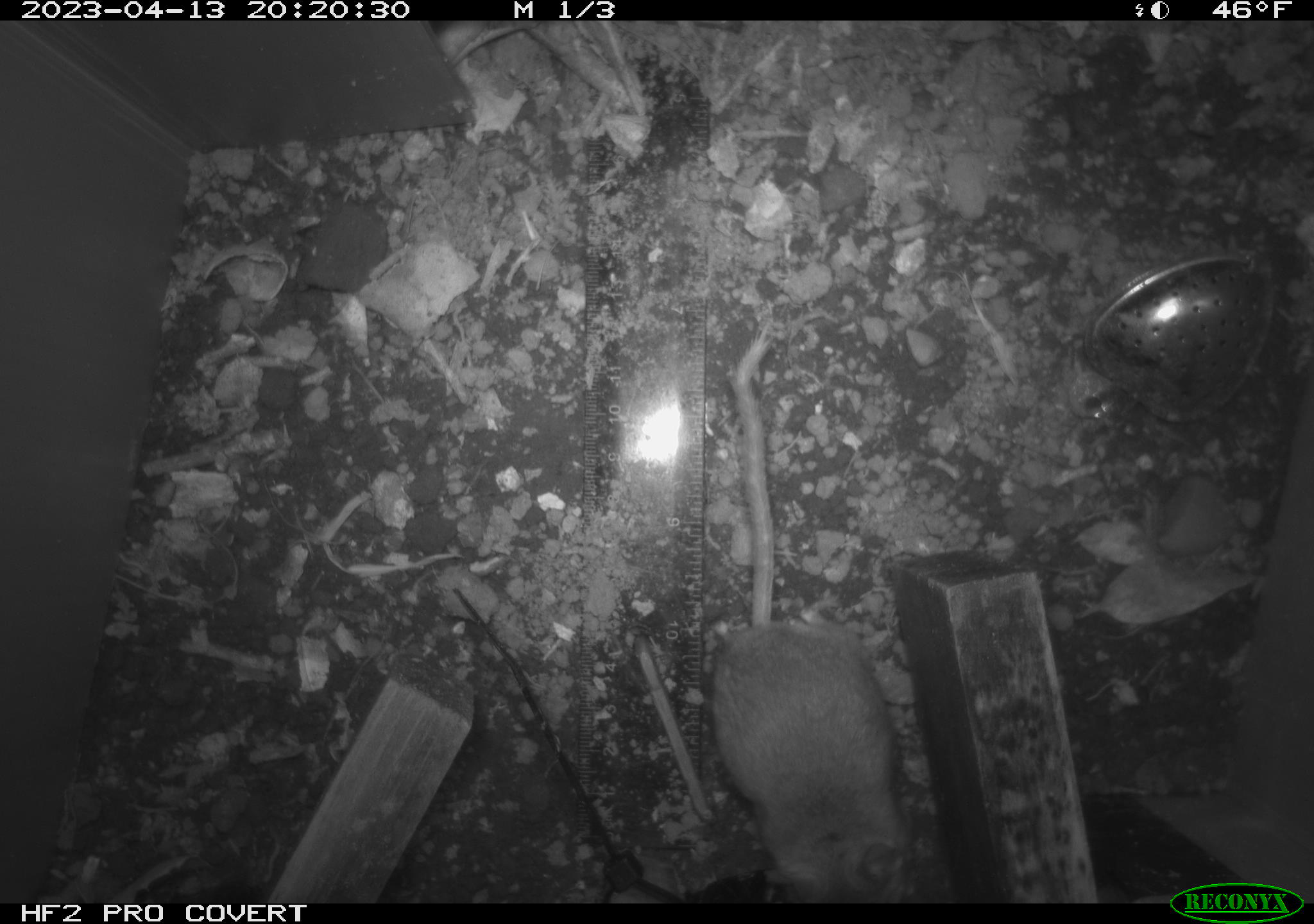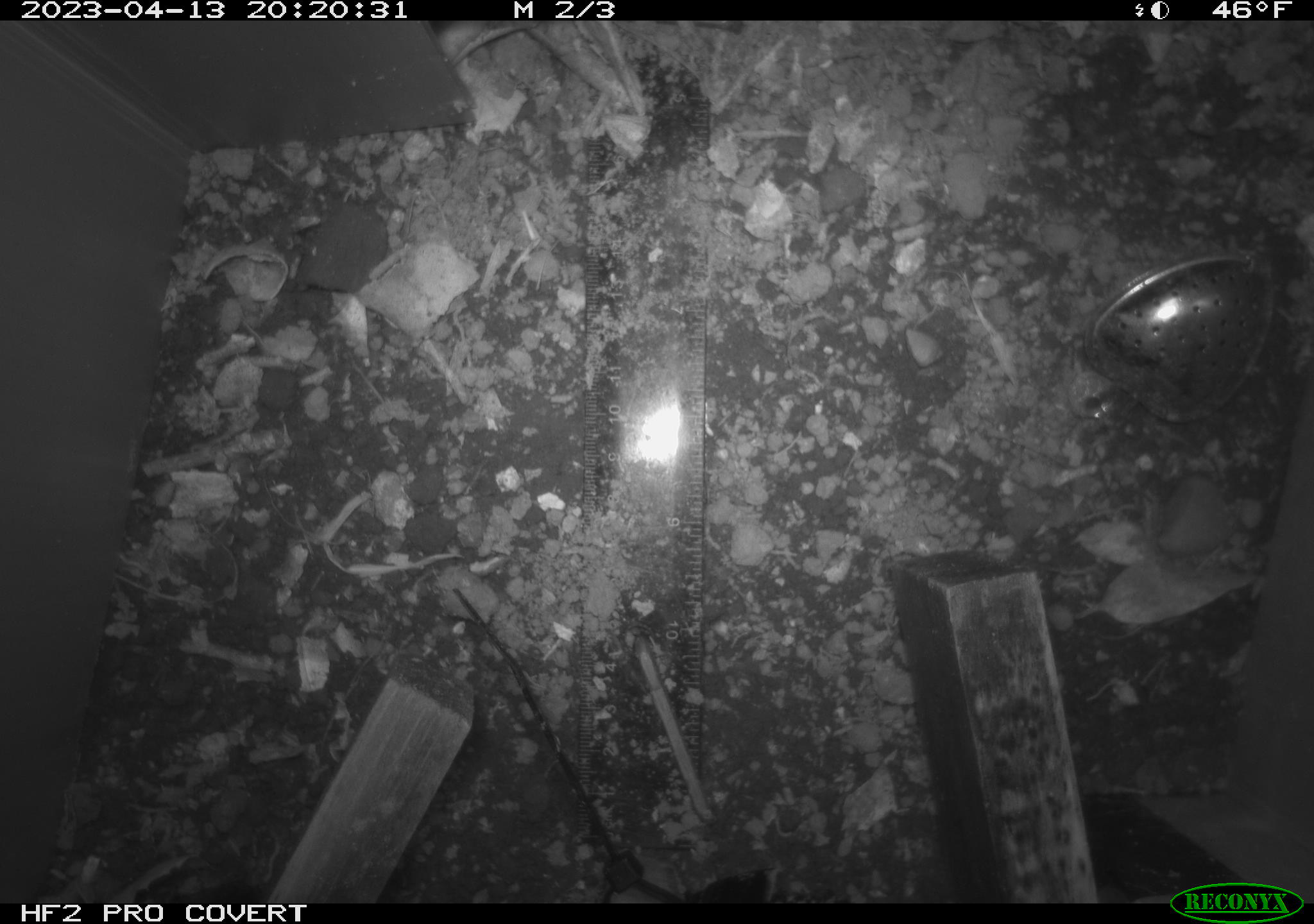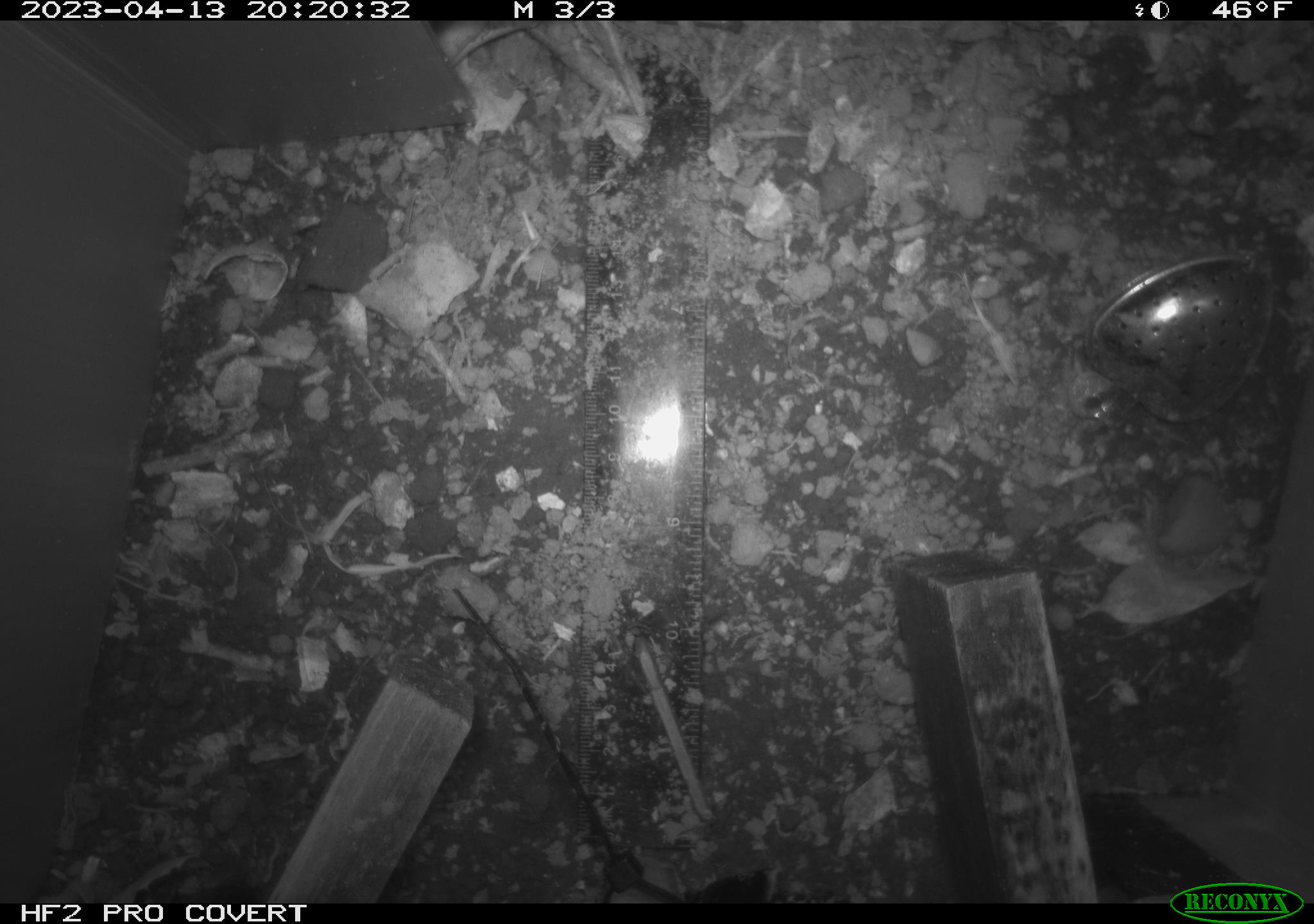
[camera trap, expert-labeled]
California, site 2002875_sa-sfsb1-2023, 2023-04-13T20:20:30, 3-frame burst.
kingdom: Animalia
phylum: Chordata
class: Mammalia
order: Rodentia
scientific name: Rodentia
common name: mouse species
Mouse species (Rodentia).